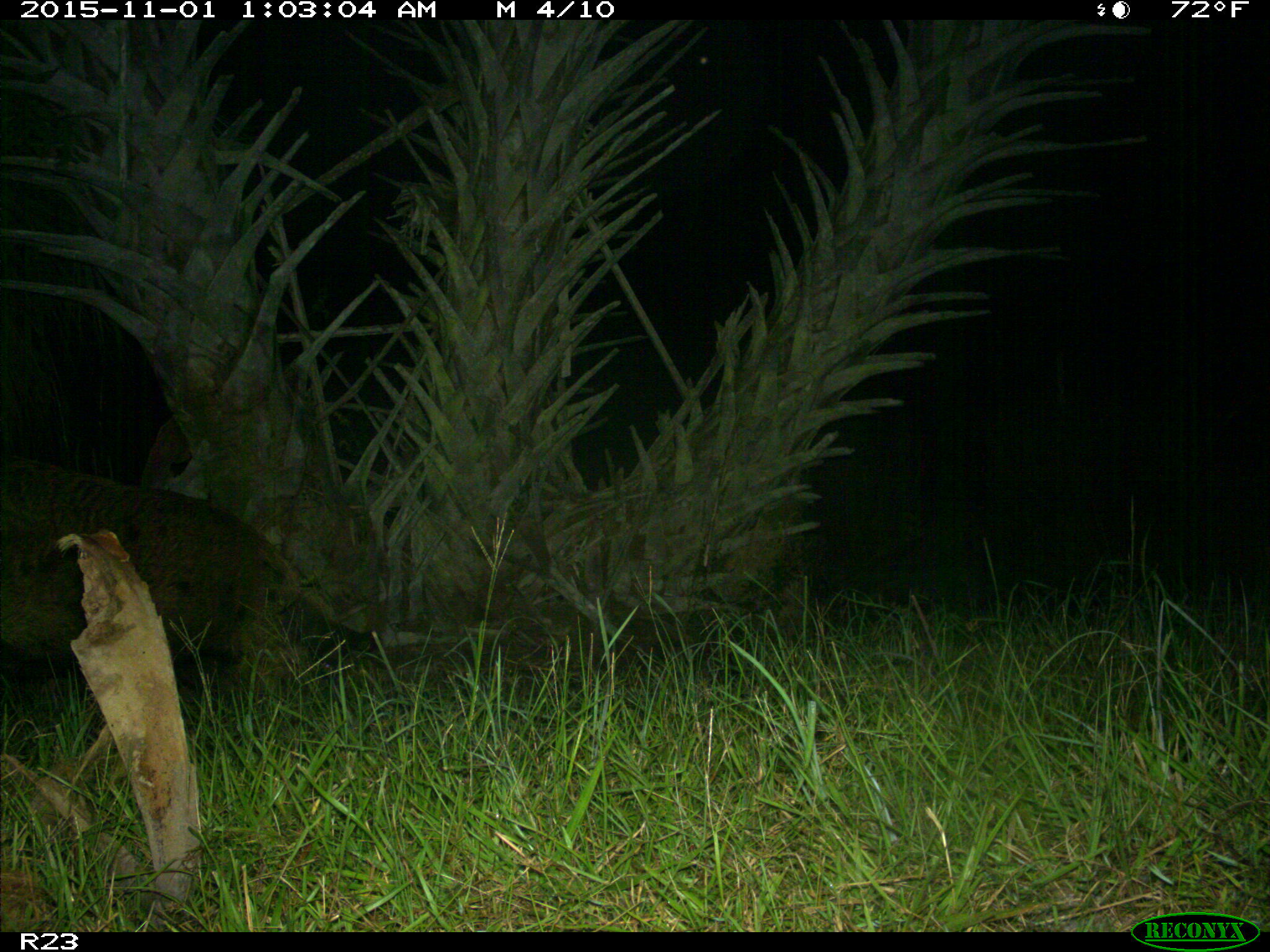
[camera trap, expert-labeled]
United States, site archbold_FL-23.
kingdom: Animalia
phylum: Chordata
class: Mammalia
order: Artiodactyla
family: Suidae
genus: Sus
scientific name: Sus scrofa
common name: wild boar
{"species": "Sus scrofa (wild boar)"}